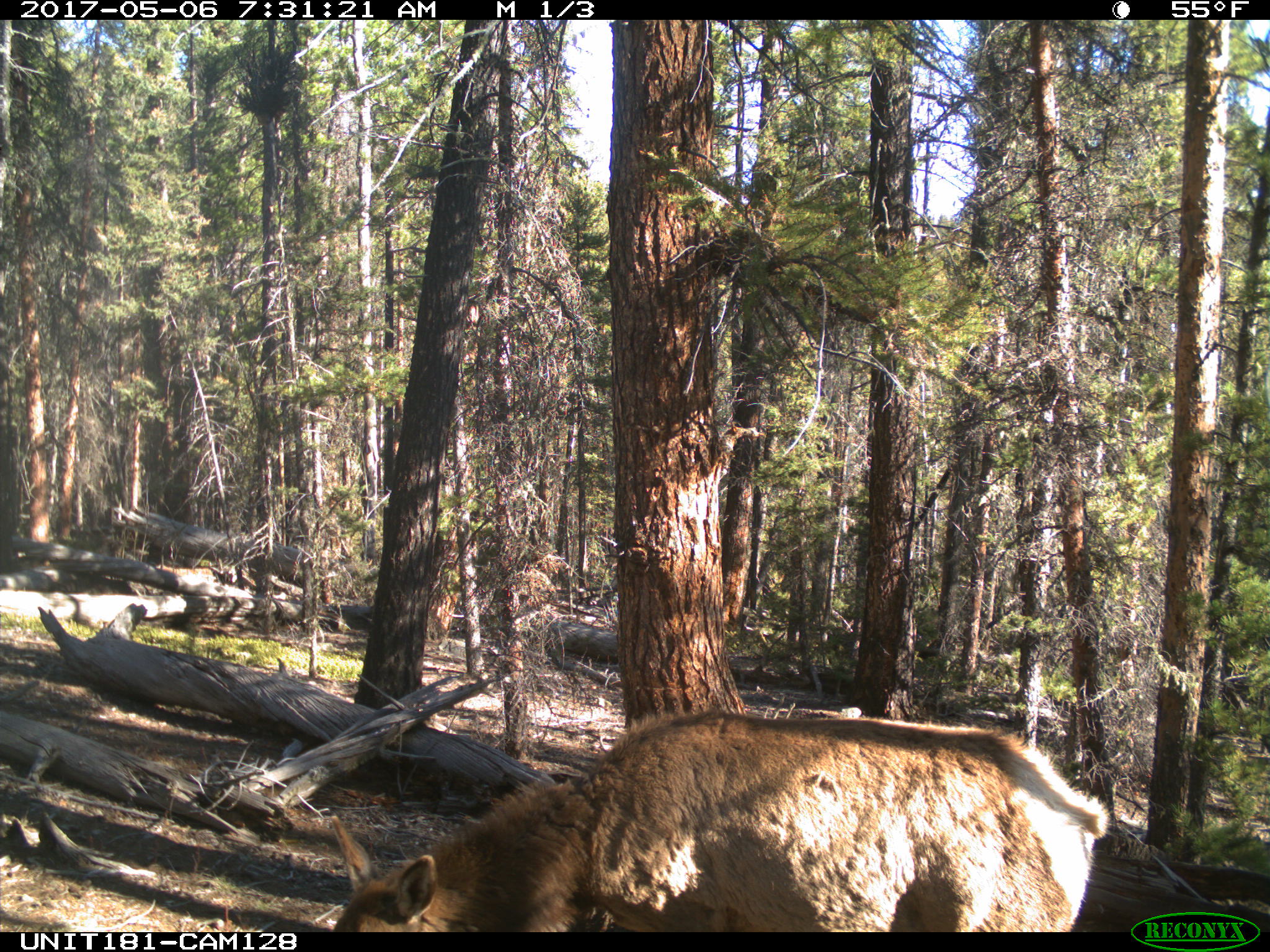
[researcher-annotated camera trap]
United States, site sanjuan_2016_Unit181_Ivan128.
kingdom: Animalia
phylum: Chordata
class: Mammalia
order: Artiodactyla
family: Cervidae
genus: Cervus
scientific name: Cervus elaphus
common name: red deer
Cervus elaphus (red deer).